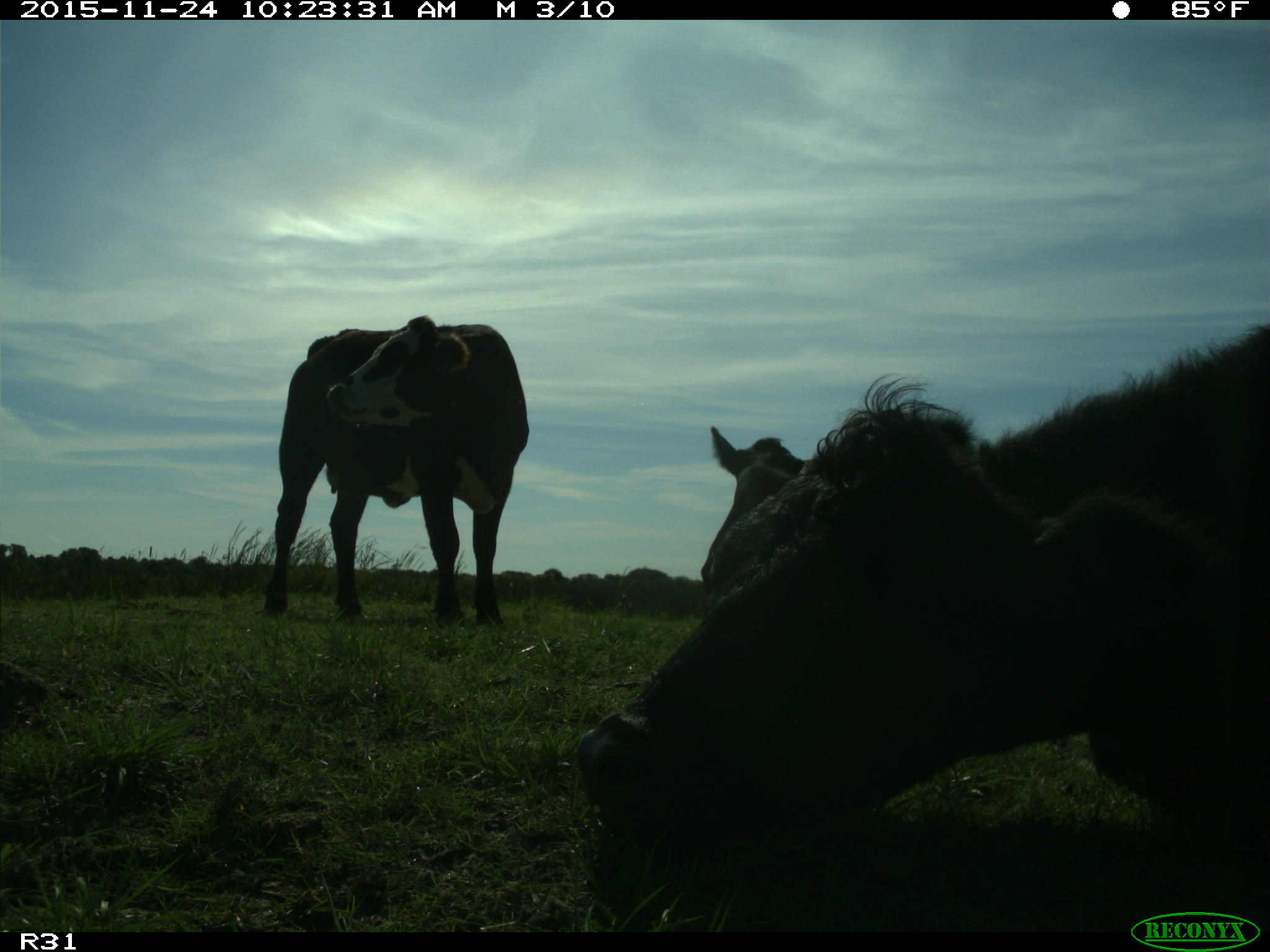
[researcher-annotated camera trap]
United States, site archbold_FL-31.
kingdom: Animalia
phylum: Chordata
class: Mammalia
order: Artiodactyla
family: Bovidae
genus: Bos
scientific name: Bos taurus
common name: domestic cow